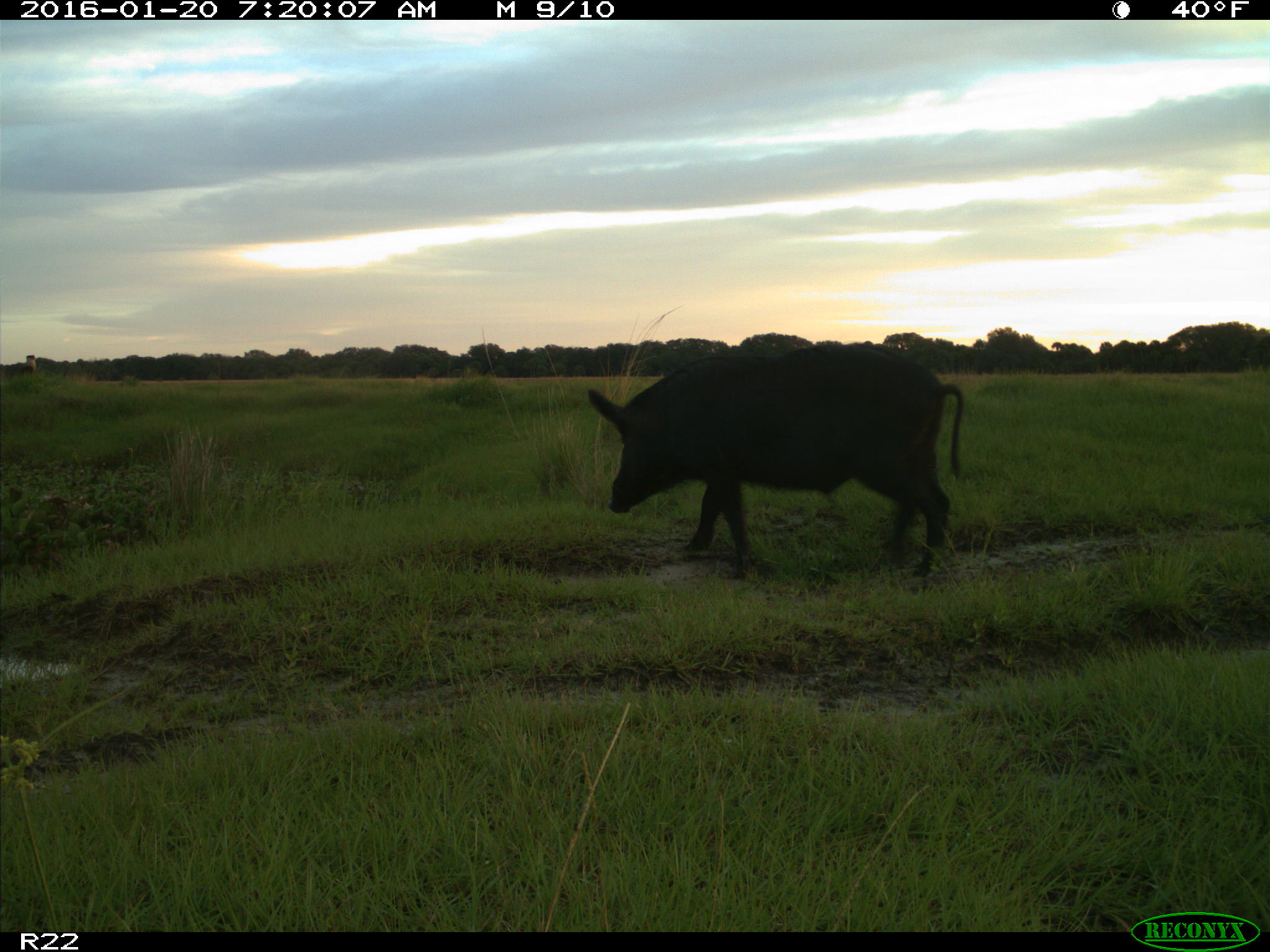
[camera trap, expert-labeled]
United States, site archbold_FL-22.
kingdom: Animalia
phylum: Chordata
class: Mammalia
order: Artiodactyla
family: Suidae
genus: Sus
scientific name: Sus scrofa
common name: wild boar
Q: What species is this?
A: Sus scrofa (wild boar).